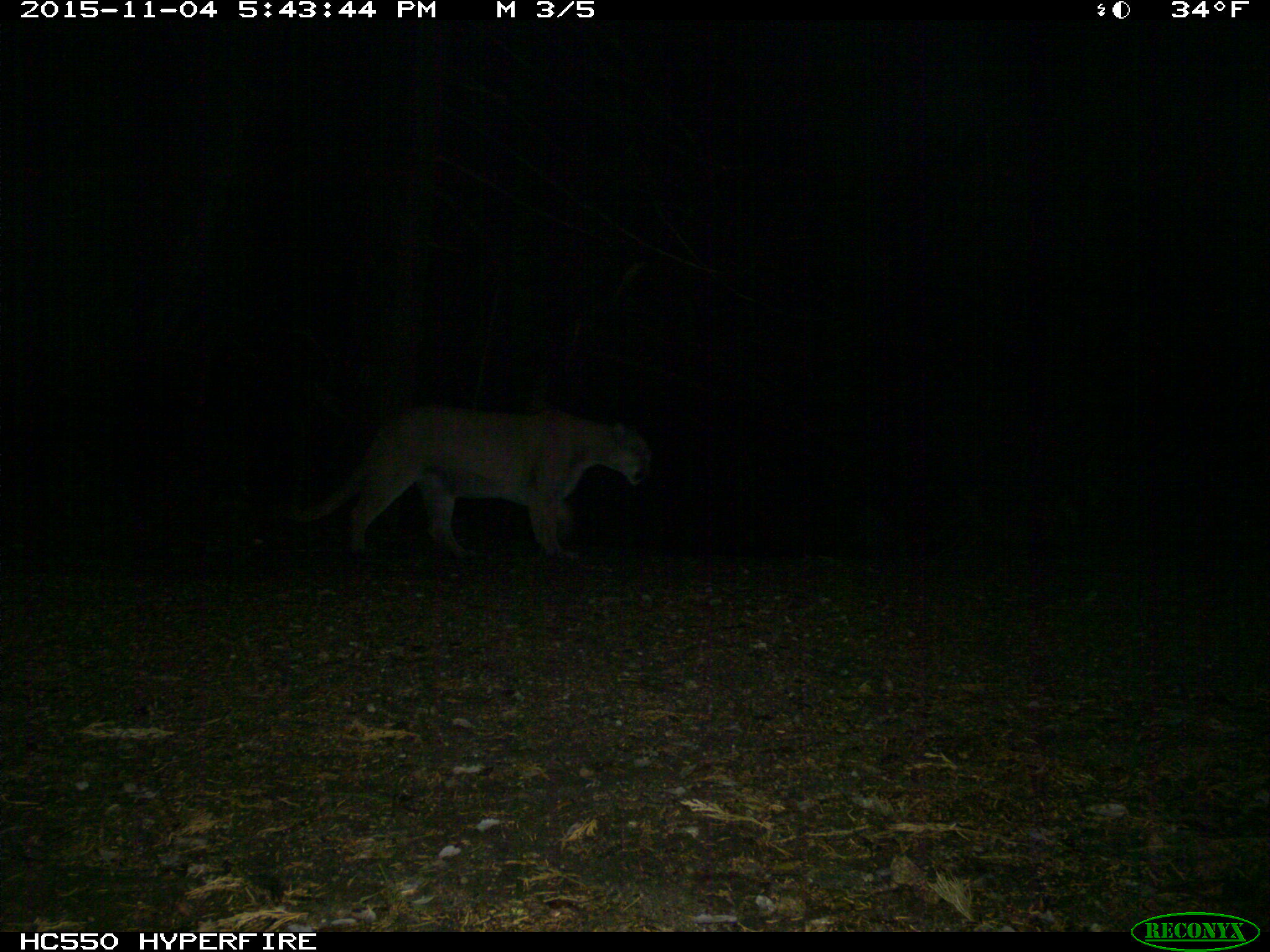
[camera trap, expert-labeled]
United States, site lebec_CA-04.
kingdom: Animalia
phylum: Chordata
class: Mammalia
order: Carnivora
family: Felidae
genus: Puma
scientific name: Puma concolor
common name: mountain lion